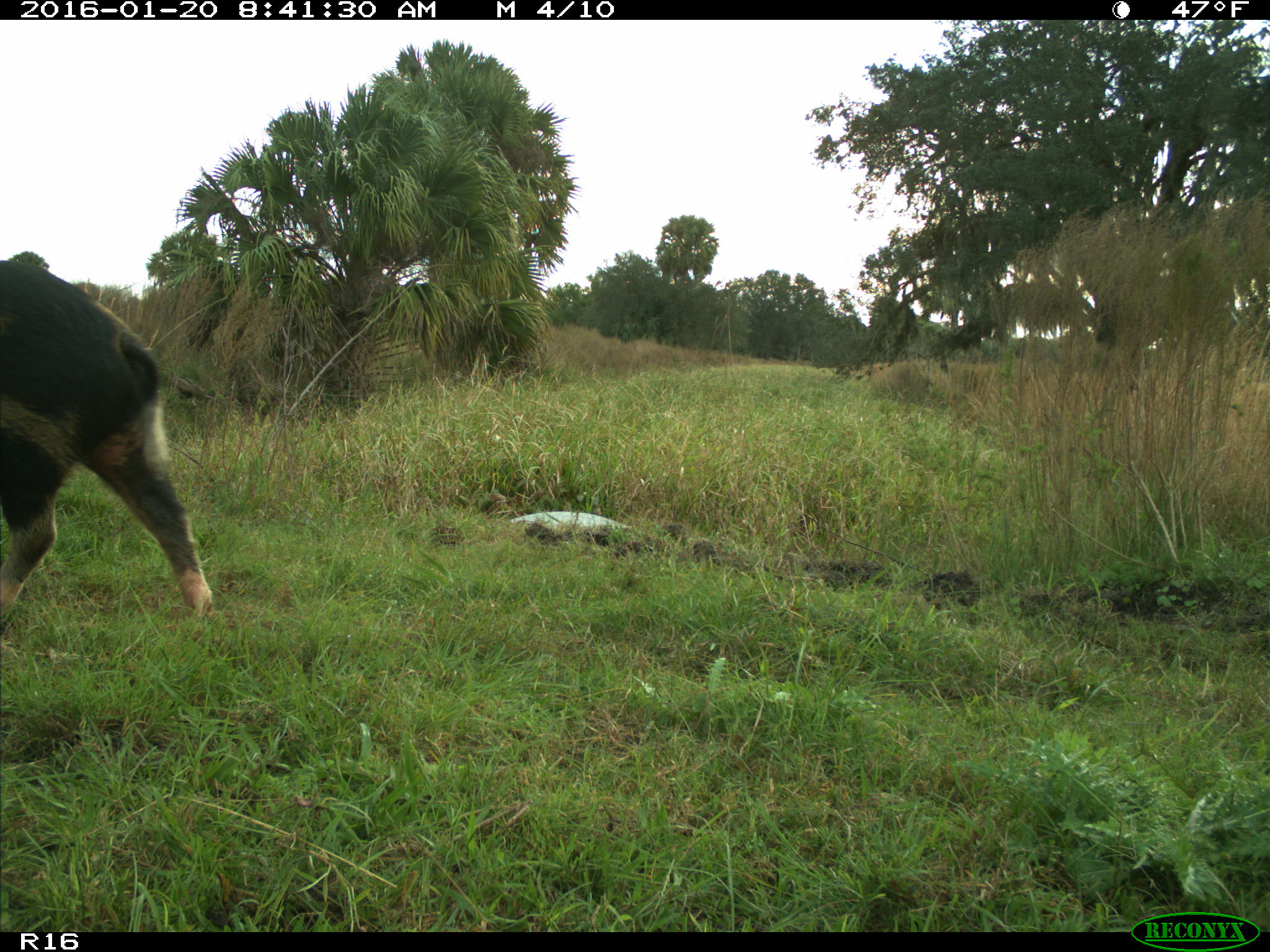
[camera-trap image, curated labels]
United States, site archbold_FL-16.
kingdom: Animalia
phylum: Chordata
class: Mammalia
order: Artiodactyla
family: Suidae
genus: Sus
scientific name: Sus scrofa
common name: wild boar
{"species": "Sus scrofa (wild boar)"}